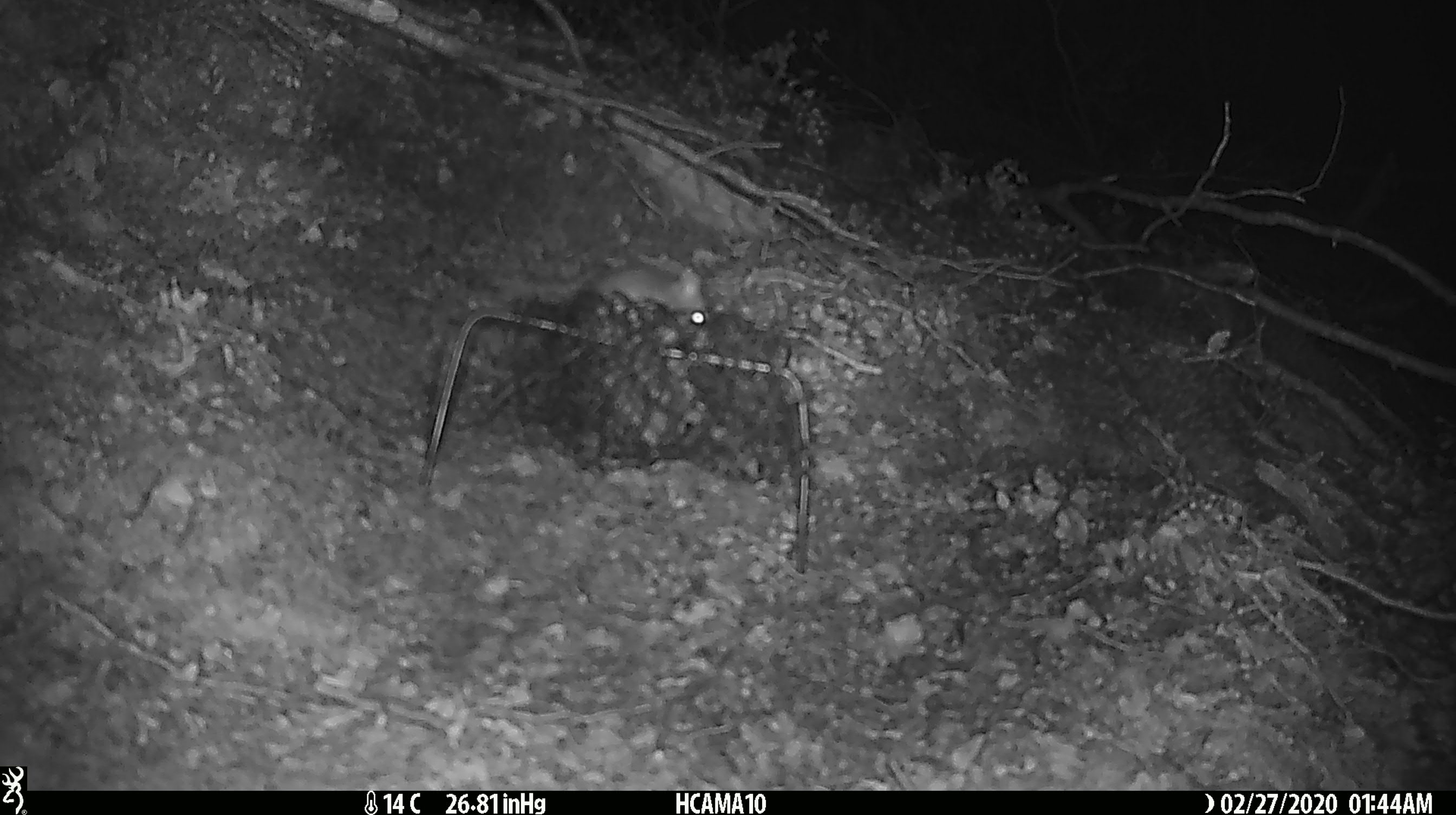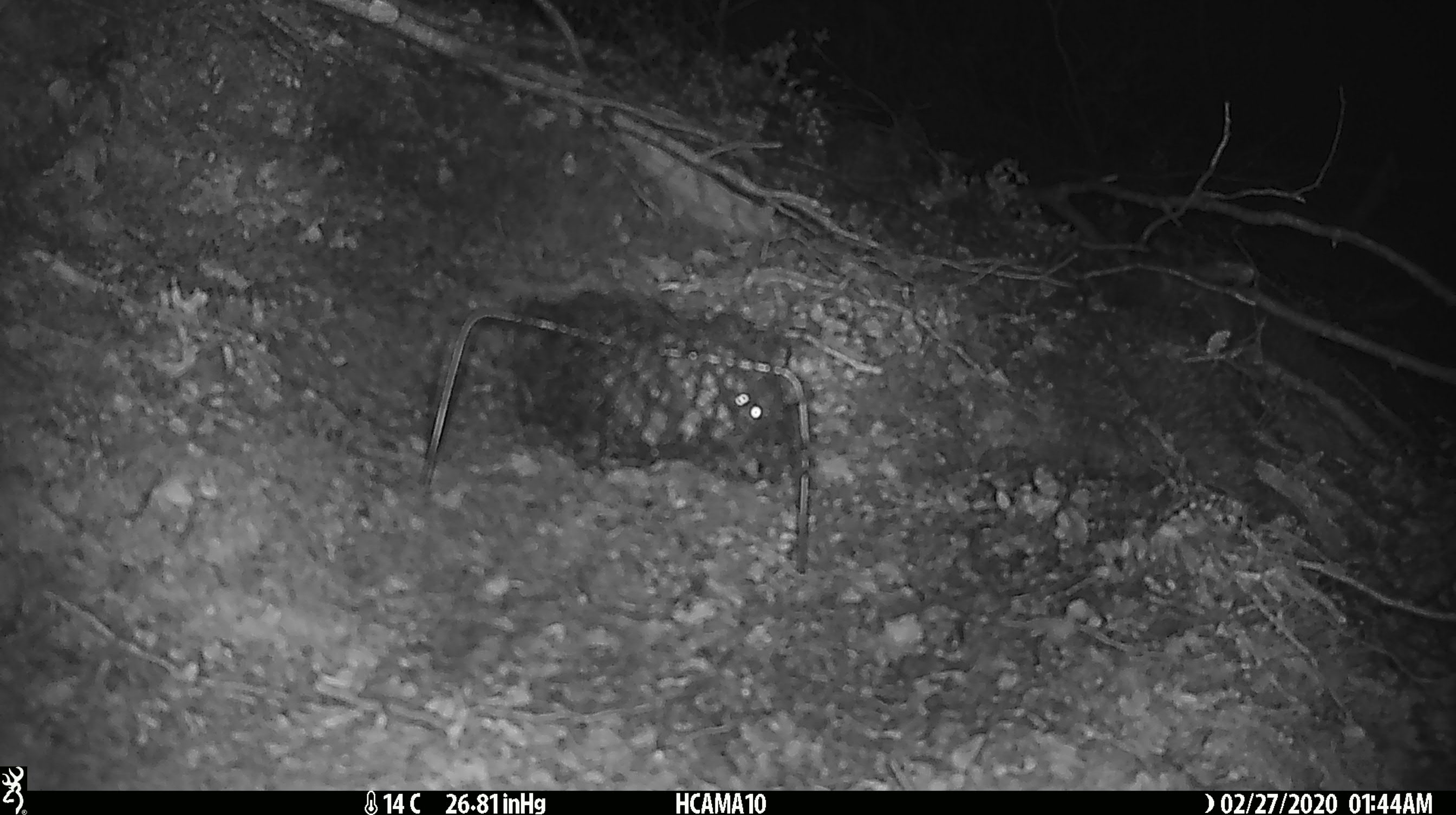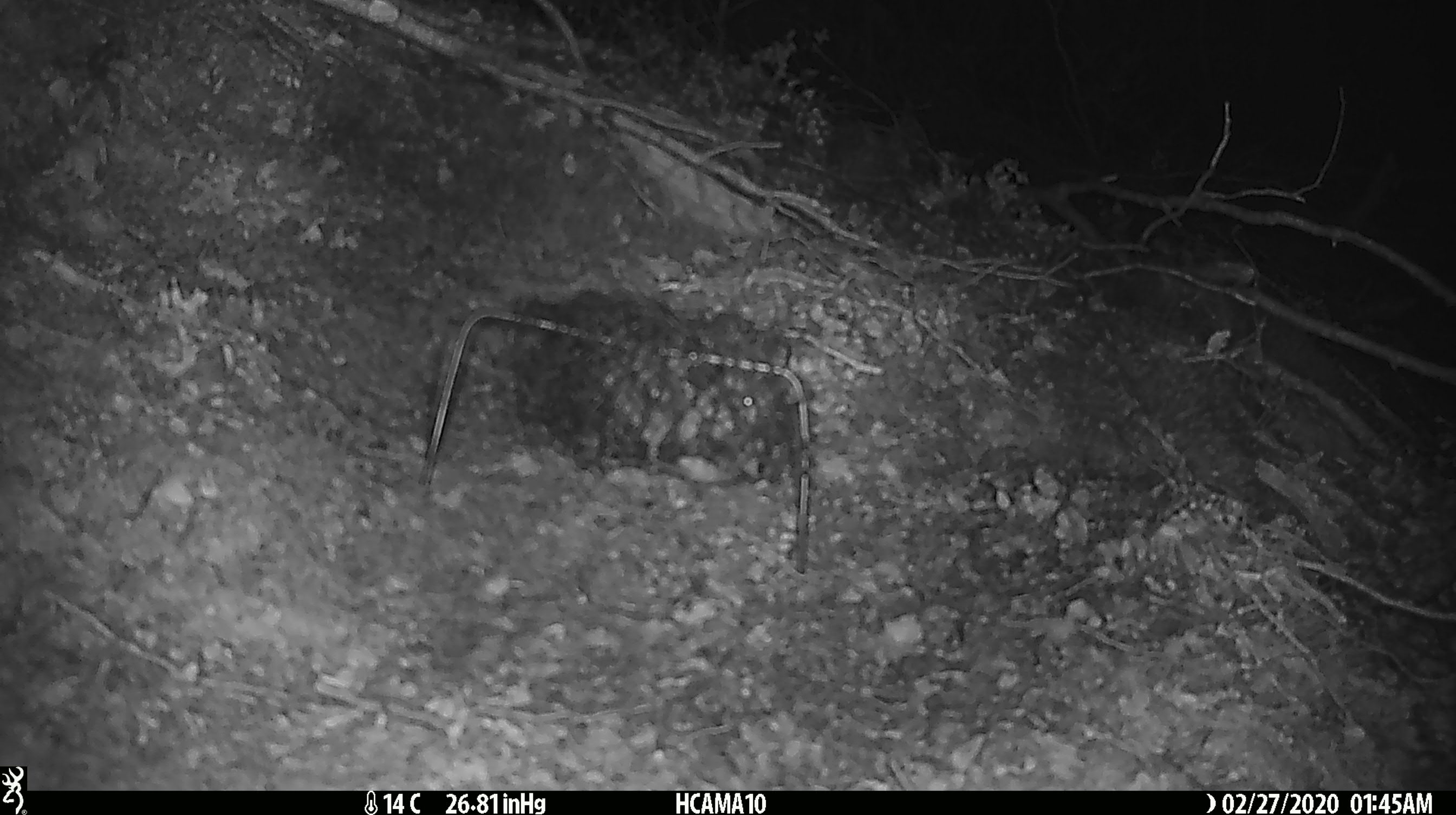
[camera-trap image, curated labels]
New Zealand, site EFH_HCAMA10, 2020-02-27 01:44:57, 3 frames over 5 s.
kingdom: Animalia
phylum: Chordata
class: Mammalia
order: Rodentia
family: Muridae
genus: Mus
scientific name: Mus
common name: mouse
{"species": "mouse (Mus)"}